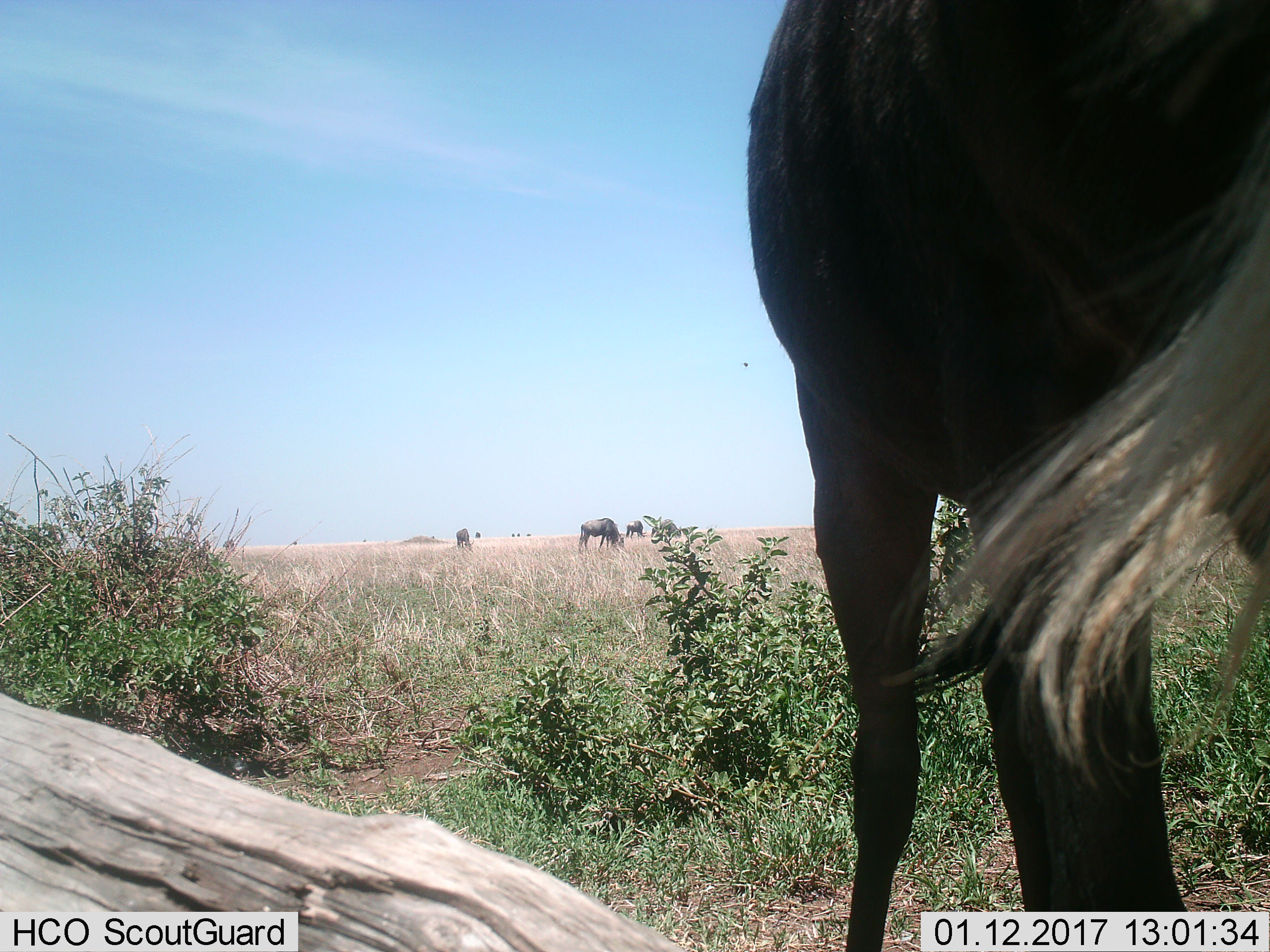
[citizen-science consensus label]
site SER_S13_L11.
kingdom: Animalia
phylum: Chordata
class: Mammalia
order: Artiodactyla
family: Bovidae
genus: Connochaetes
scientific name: Connochaetes taurinus taurinus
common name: blue wildebeest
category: wildebeestblue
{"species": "wildebeestblue (blue wildebeest) (Connochaetes taurinus taurinus)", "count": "5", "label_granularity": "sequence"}